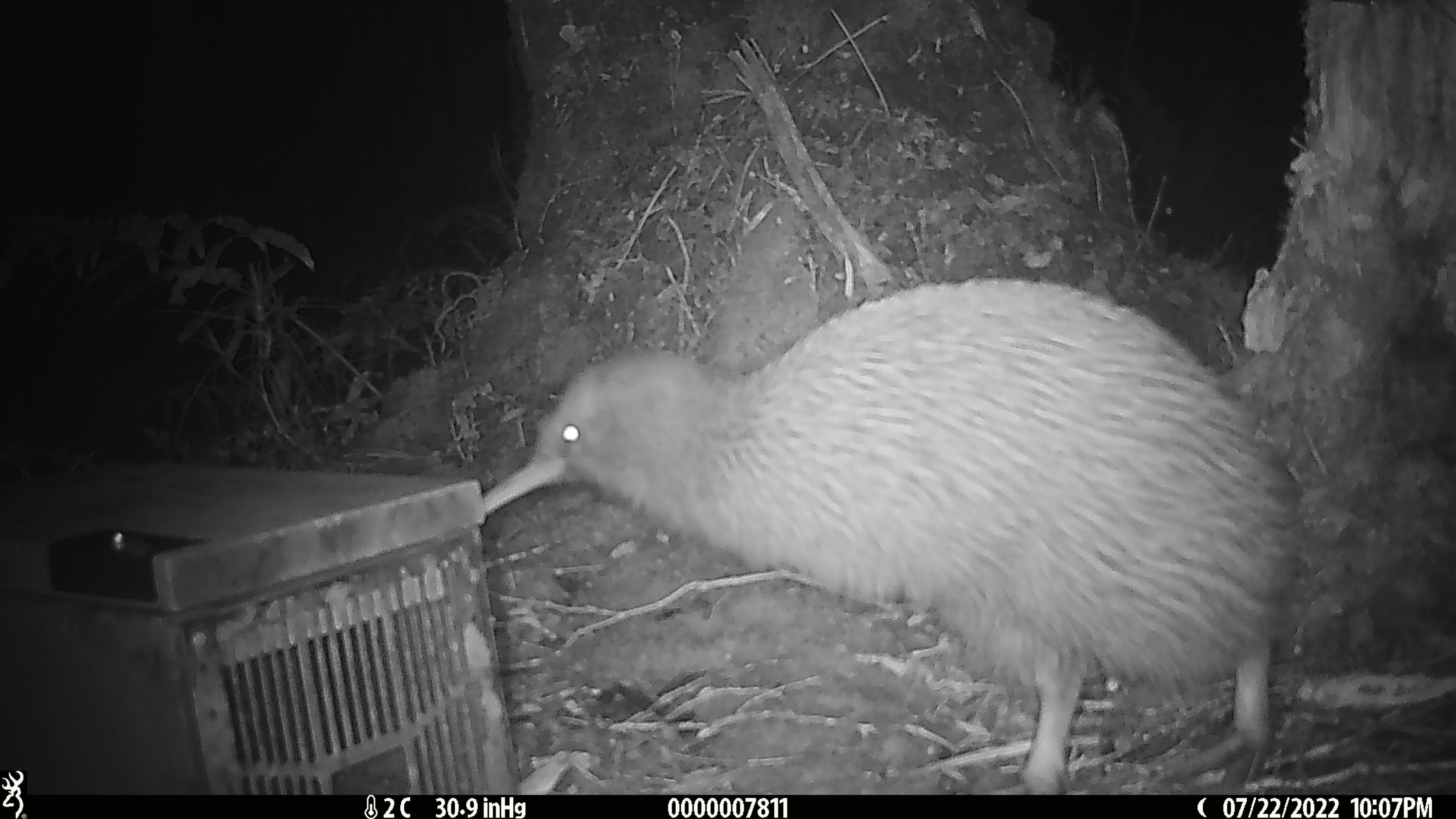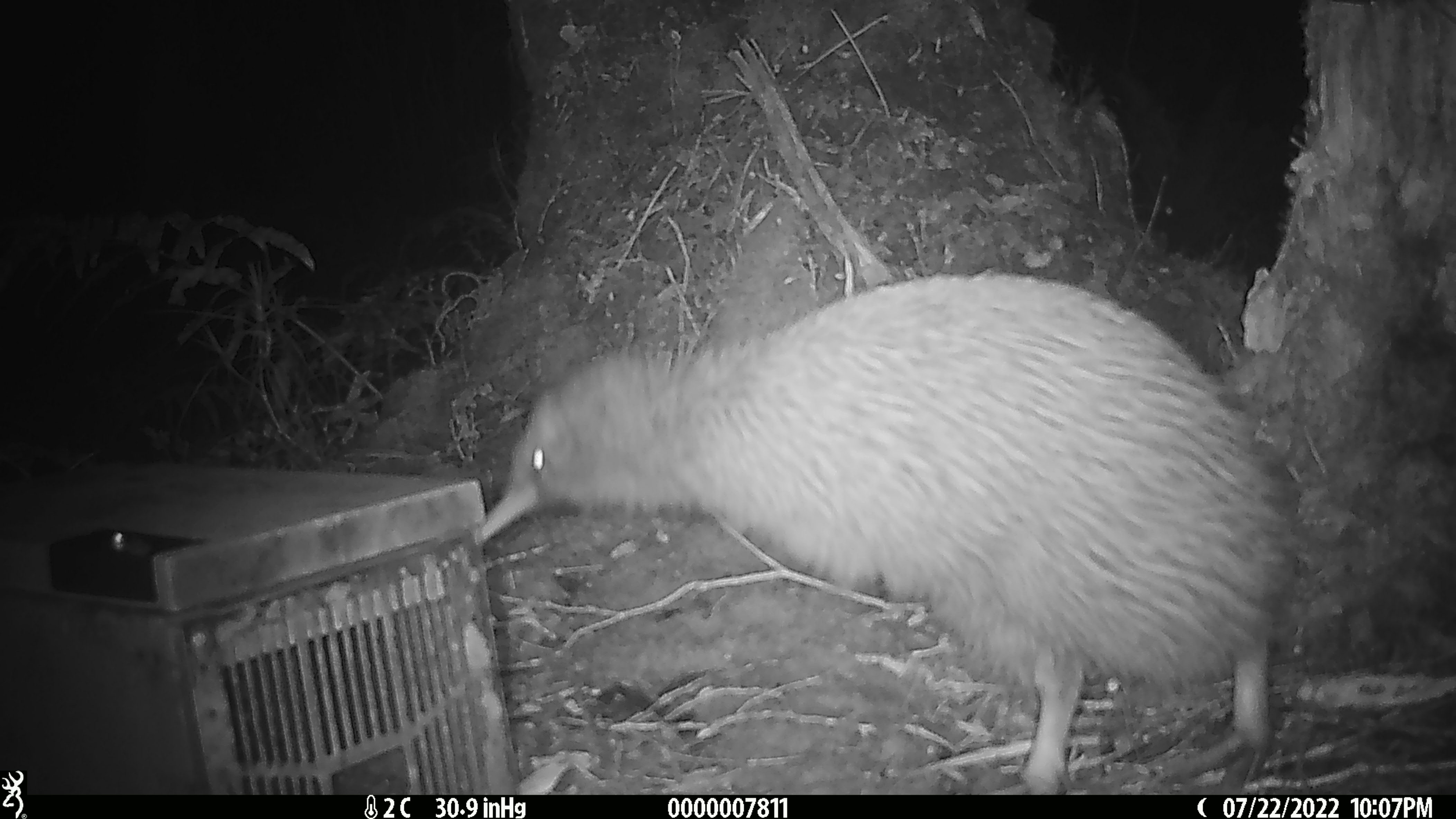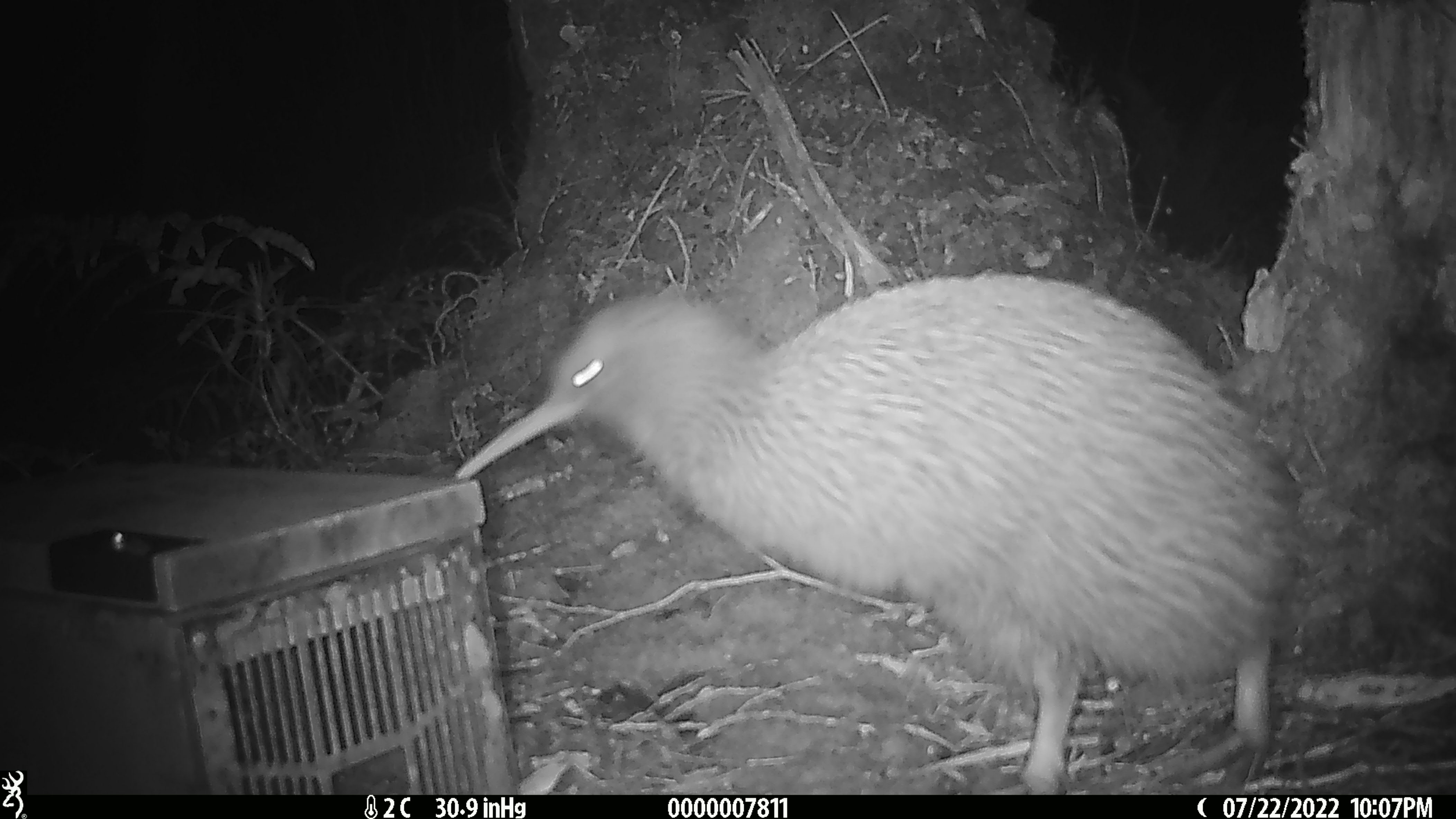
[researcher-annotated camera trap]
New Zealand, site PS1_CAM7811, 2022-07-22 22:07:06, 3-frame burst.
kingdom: Animalia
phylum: Chordata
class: Aves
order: Apterygiformes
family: Apterygidae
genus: Apteryx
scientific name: Apteryx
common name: kiwi